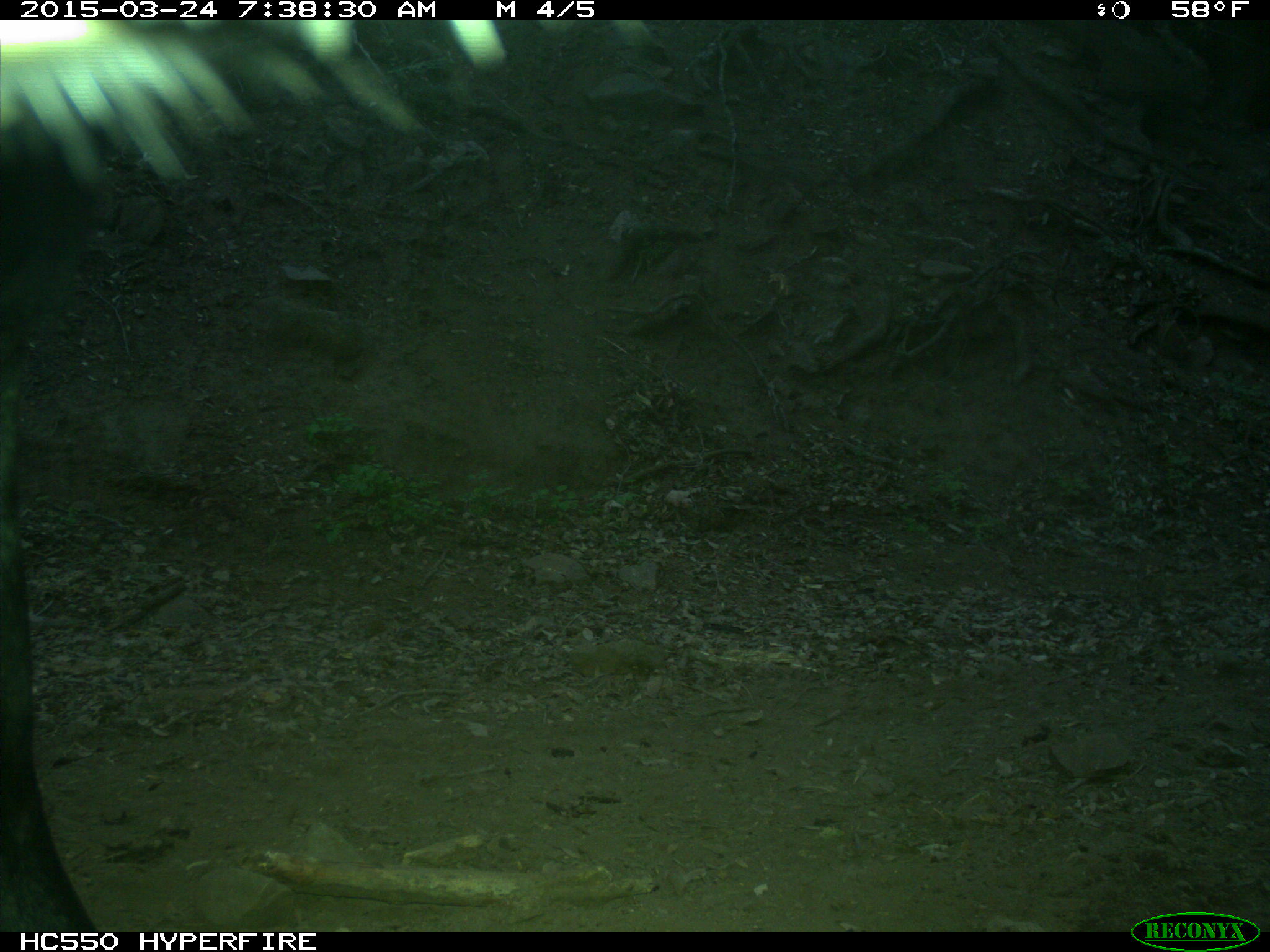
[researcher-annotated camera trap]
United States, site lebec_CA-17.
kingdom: Animalia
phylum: Chordata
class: Mammalia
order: Artiodactyla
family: Bovidae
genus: Bos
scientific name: Bos taurus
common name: domestic cow